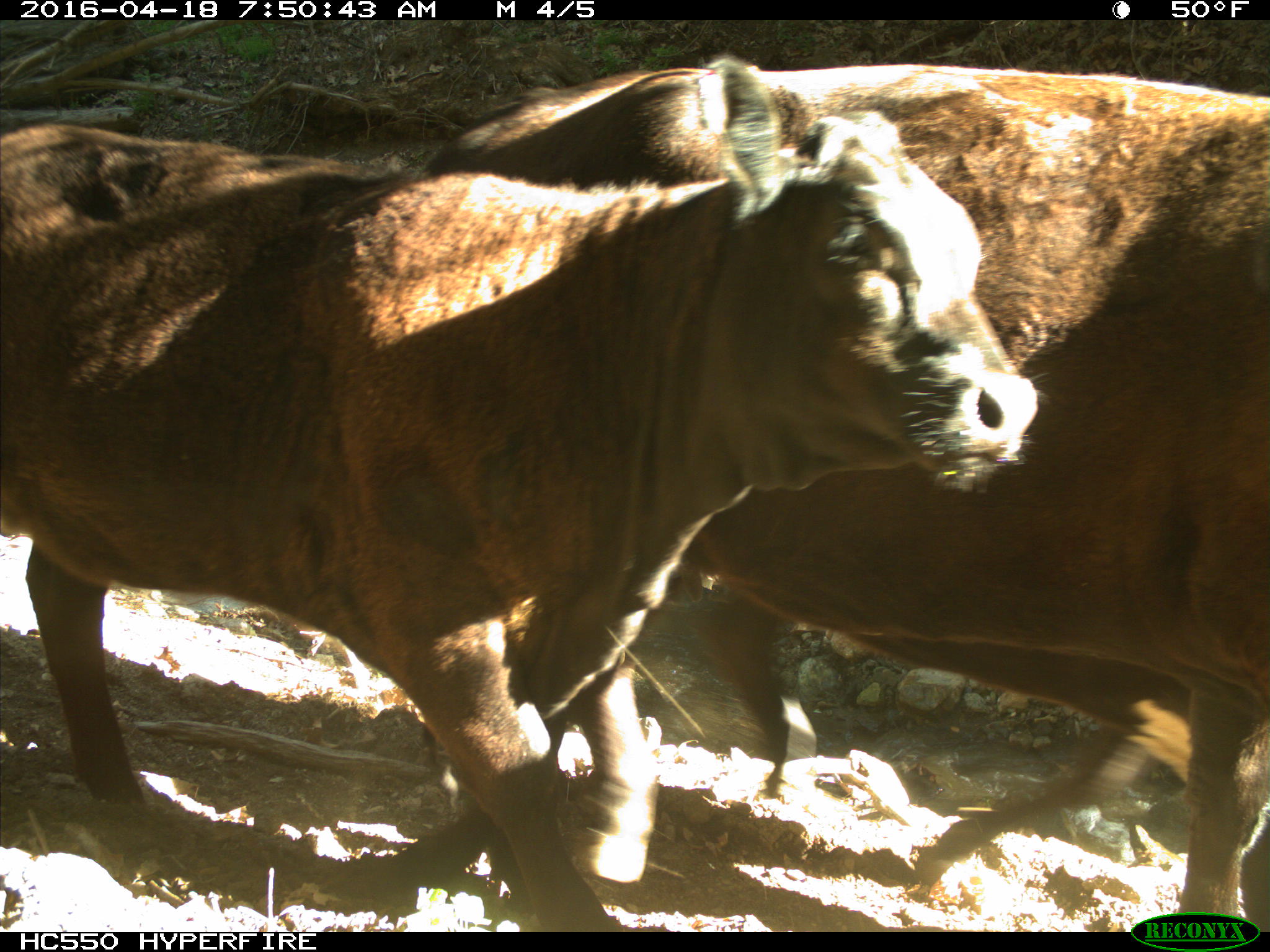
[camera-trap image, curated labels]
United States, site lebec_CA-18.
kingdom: Animalia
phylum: Chordata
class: Mammalia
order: Artiodactyla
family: Bovidae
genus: Bos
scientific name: Bos taurus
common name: domestic cow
Bos taurus (domestic cow).